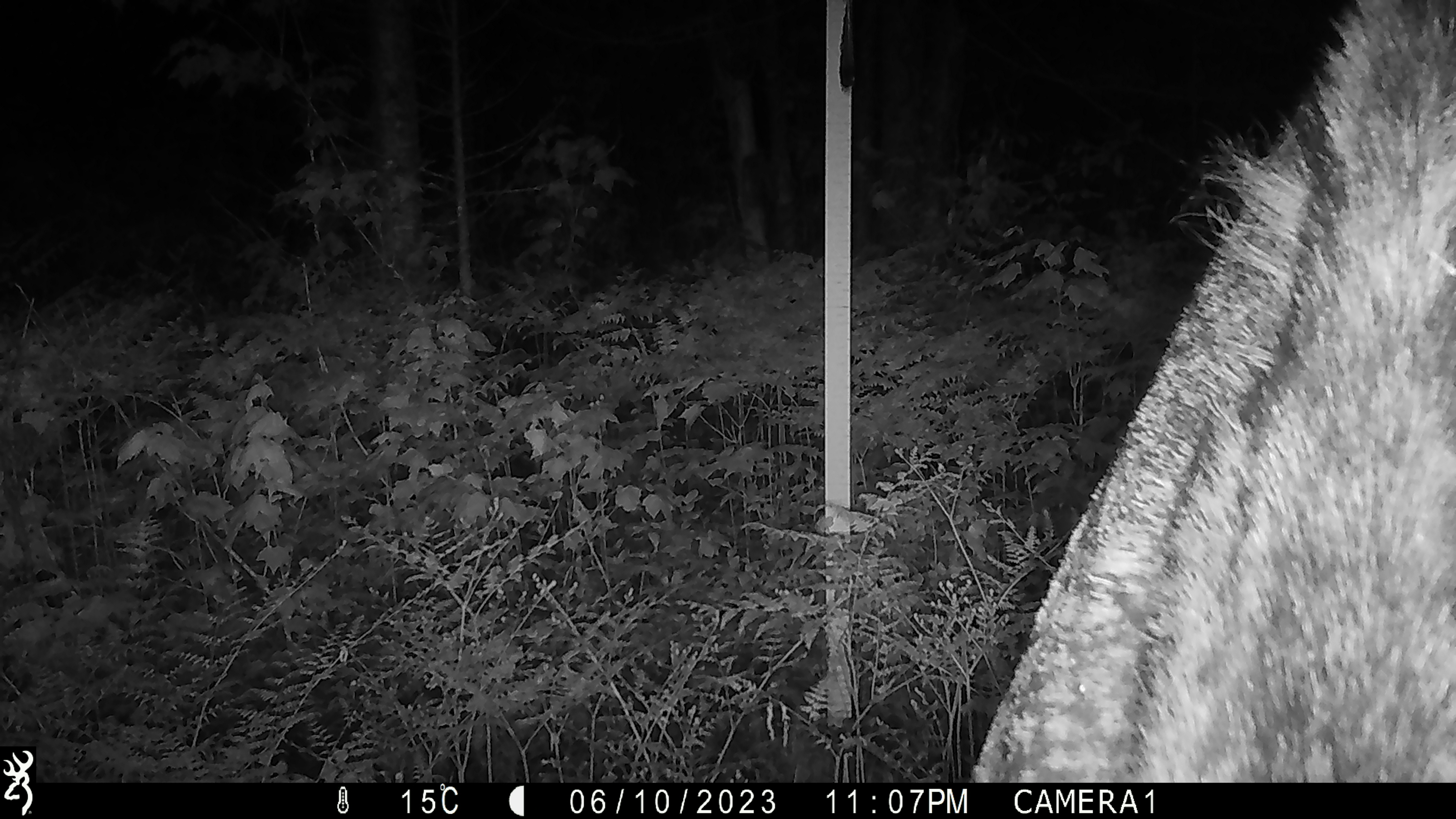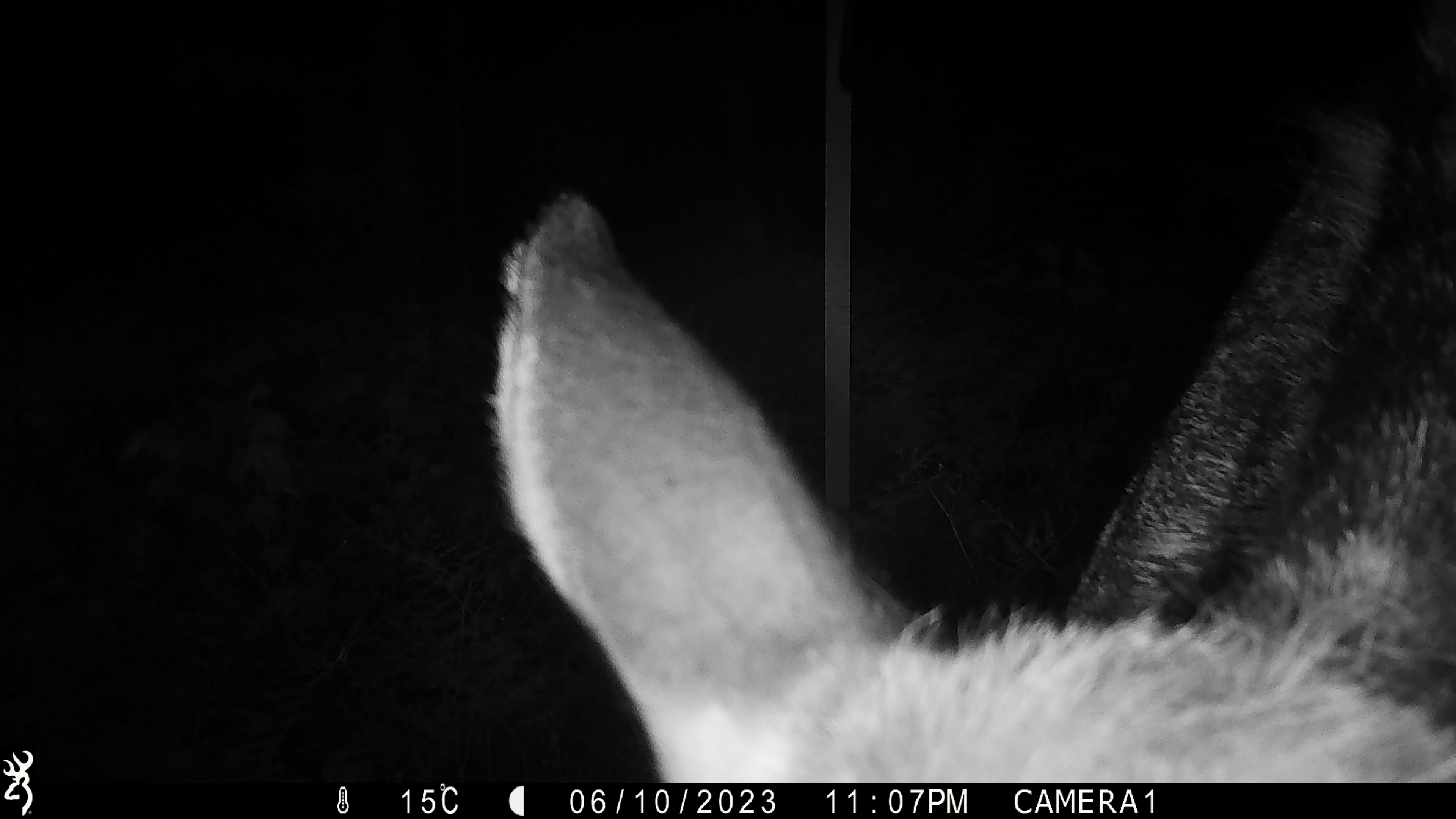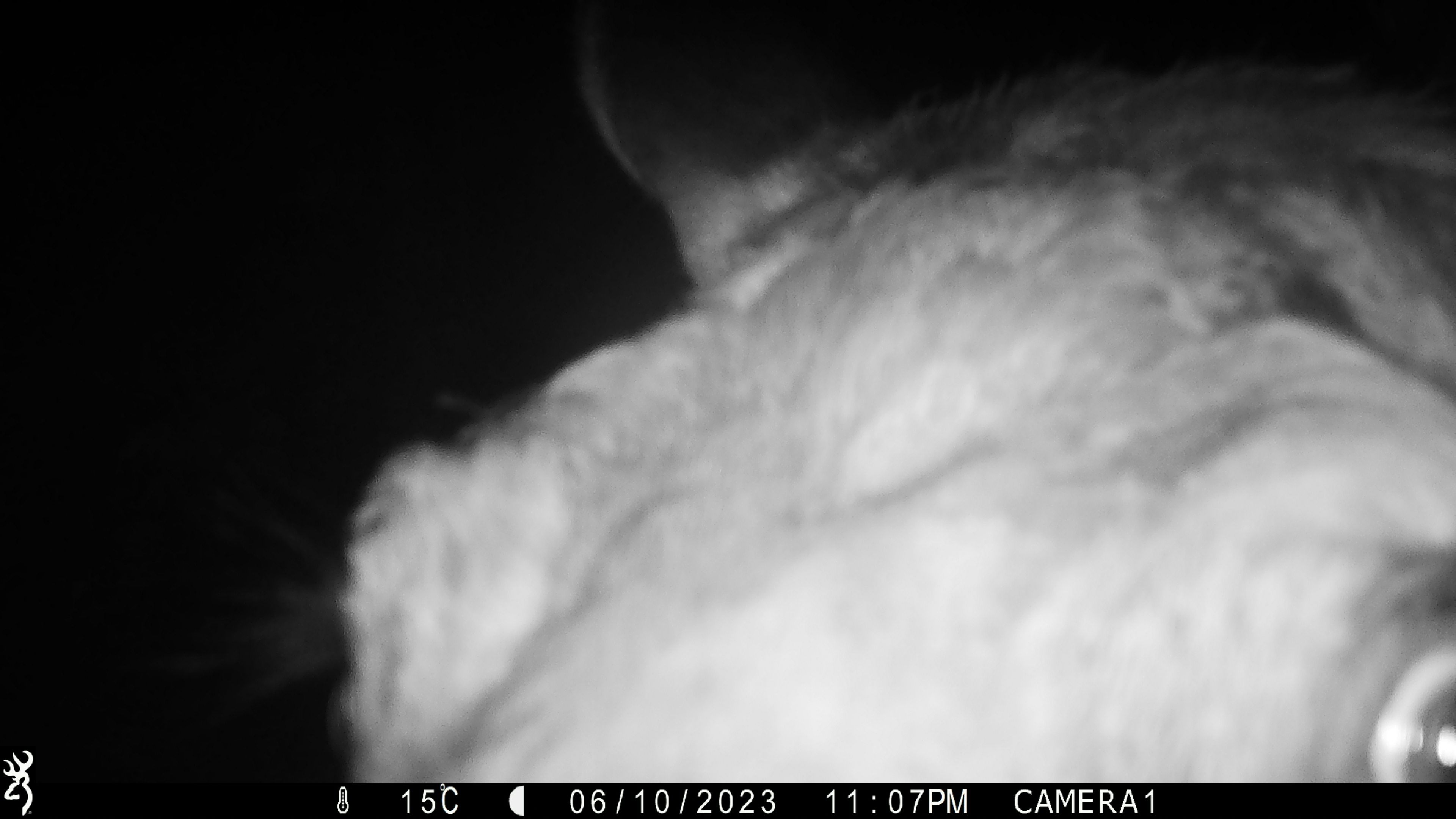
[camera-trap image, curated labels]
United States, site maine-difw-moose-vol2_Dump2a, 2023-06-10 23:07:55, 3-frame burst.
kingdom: Animalia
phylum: Chordata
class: Mammalia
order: Artiodactyla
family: Cervidae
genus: Alces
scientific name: Alces alces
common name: moose